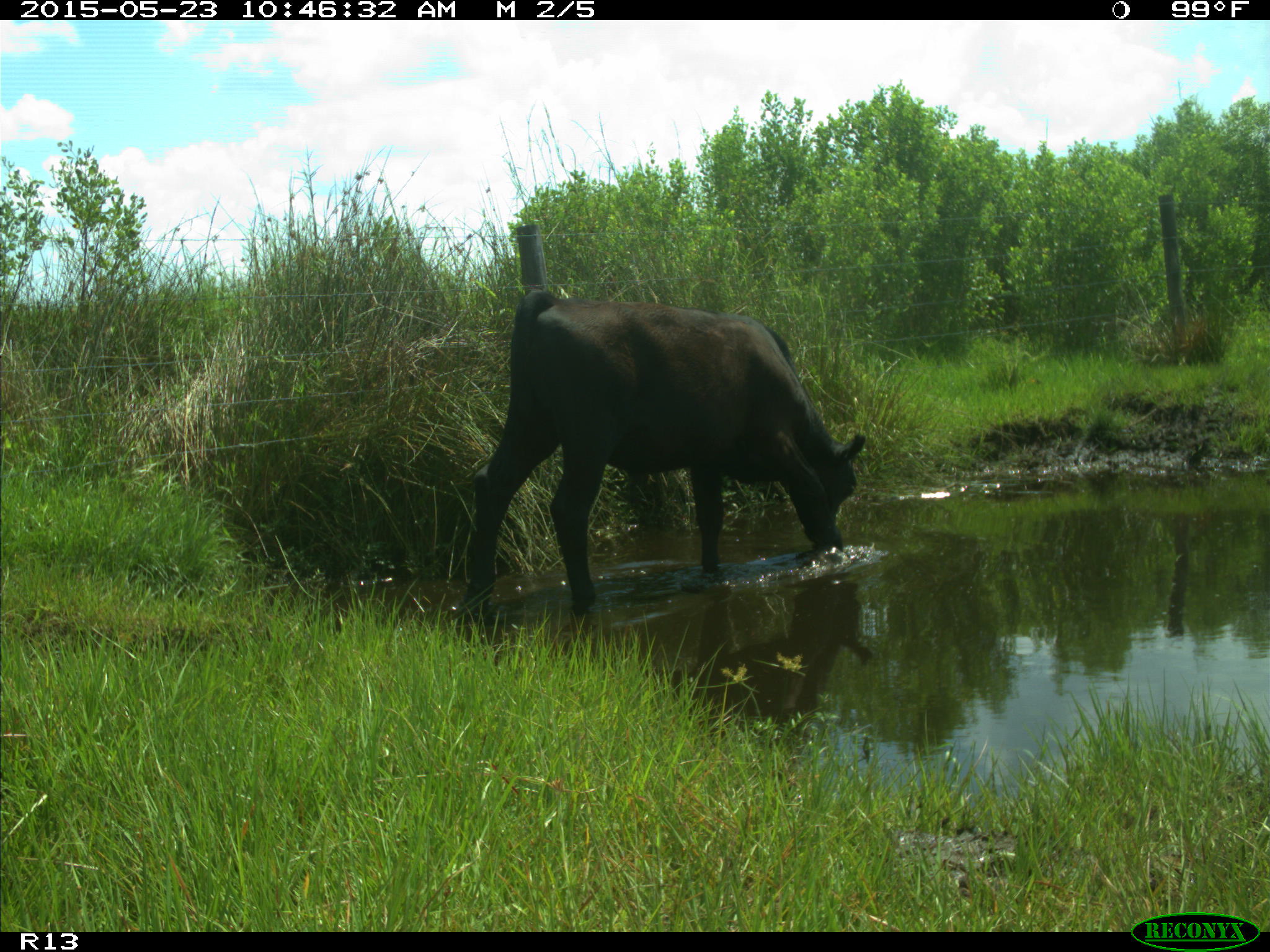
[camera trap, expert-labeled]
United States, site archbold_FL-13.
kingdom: Animalia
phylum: Chordata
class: Mammalia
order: Artiodactyla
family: Bovidae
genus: Bos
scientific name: Bos taurus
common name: domestic cow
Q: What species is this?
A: Bos taurus (domestic cow).